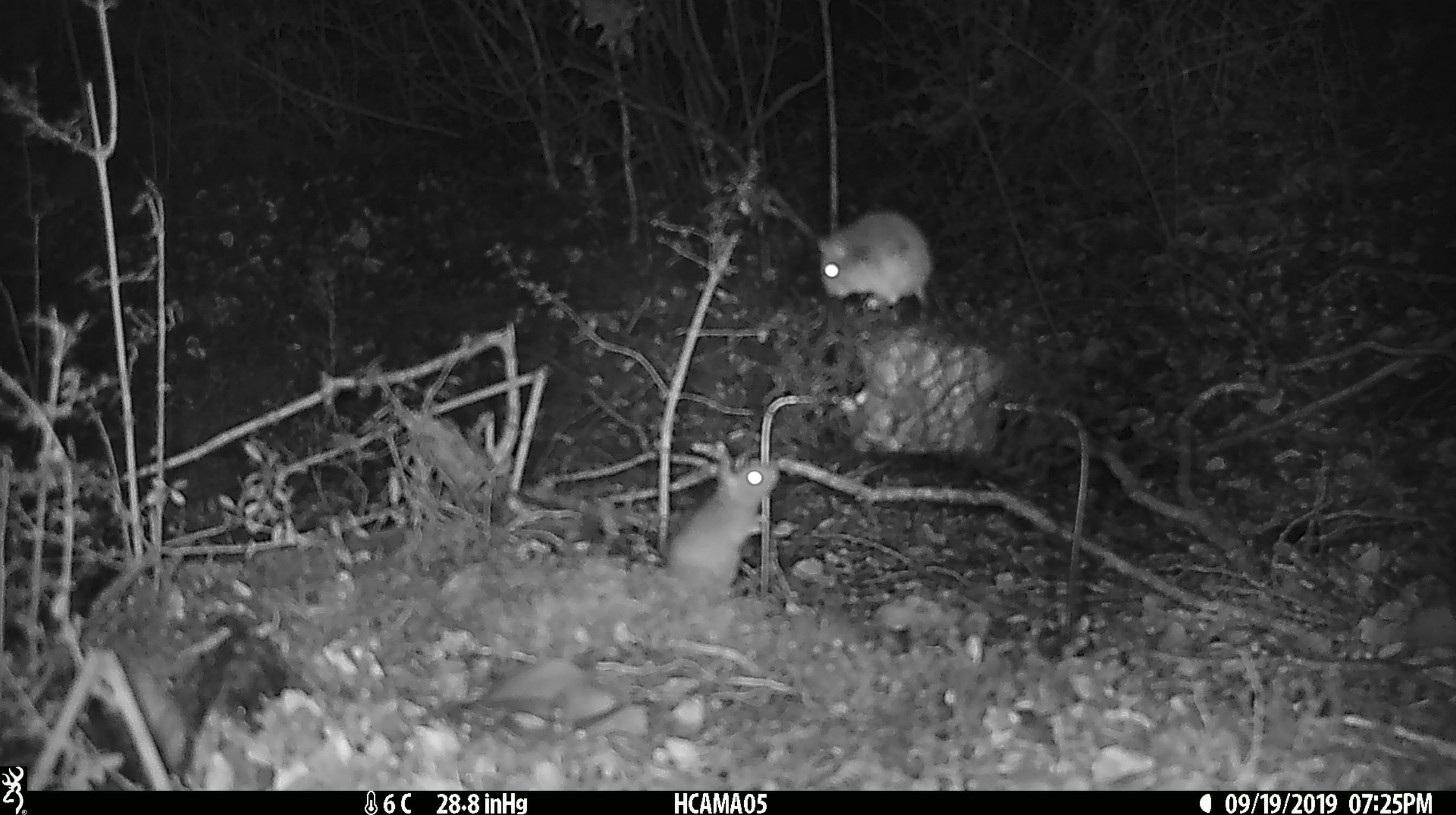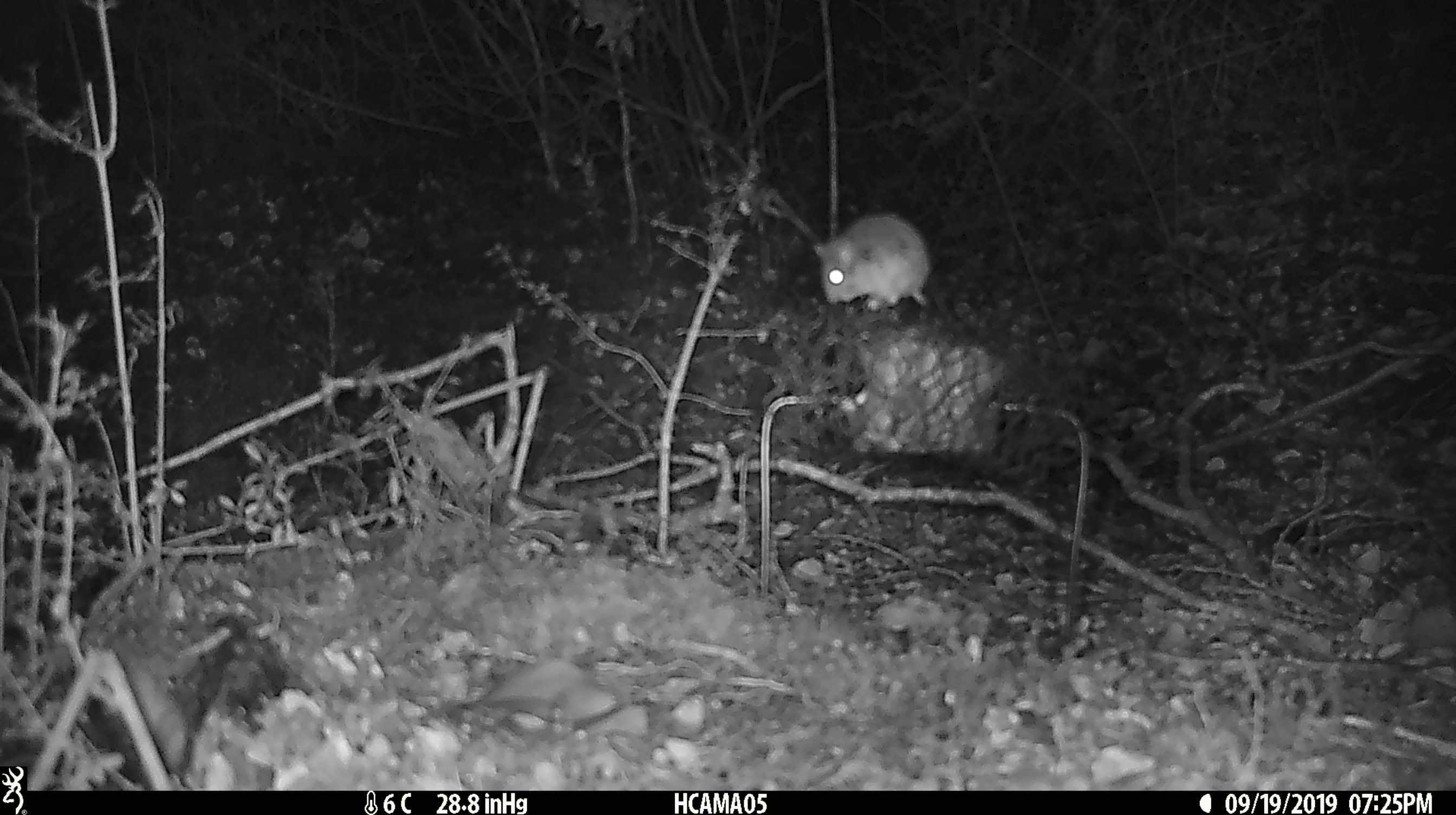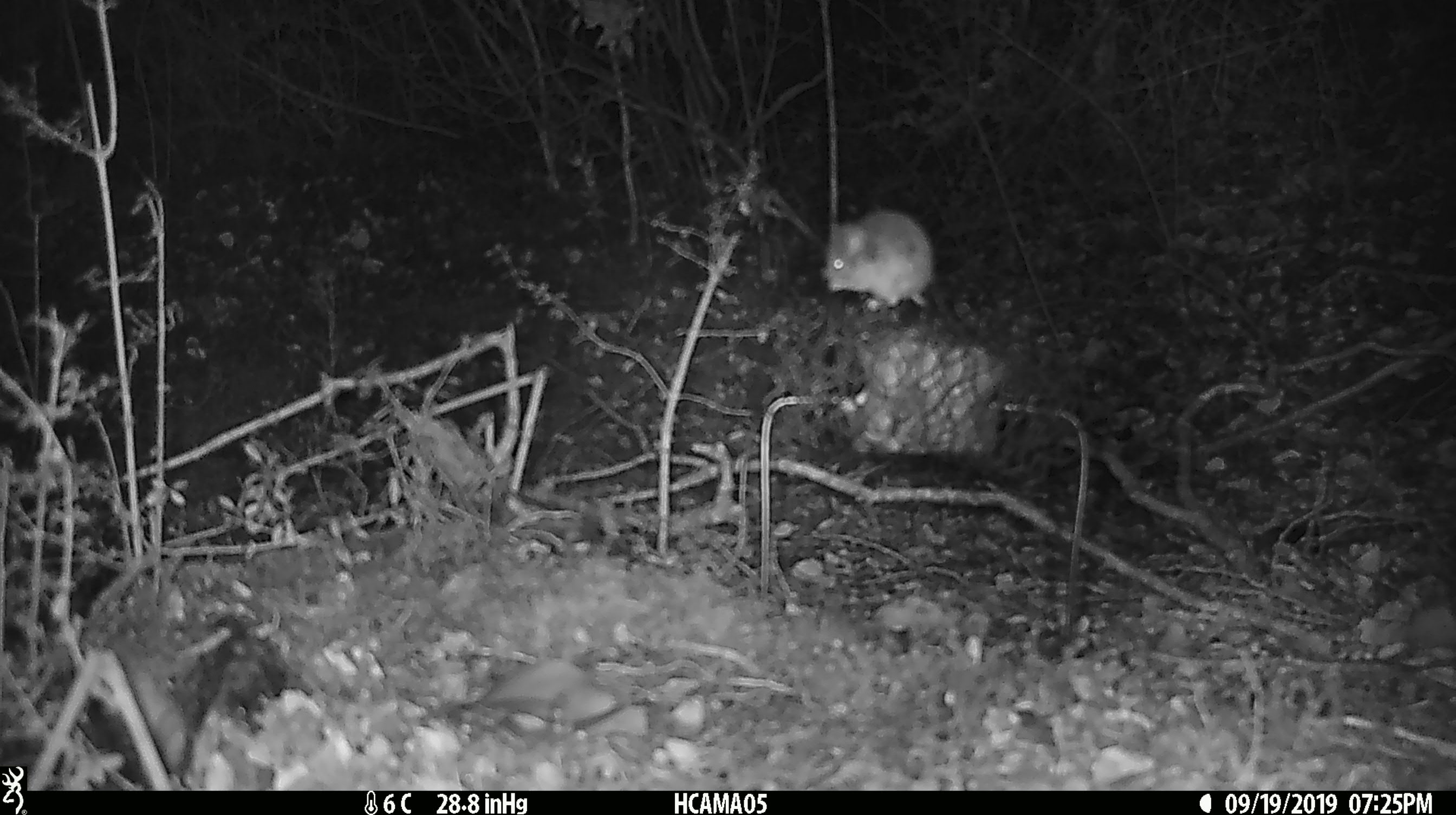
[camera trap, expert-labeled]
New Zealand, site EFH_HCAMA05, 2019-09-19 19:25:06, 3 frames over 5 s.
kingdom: Animalia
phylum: Chordata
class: Mammalia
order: Rodentia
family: Muridae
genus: Mus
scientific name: Mus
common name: mouse